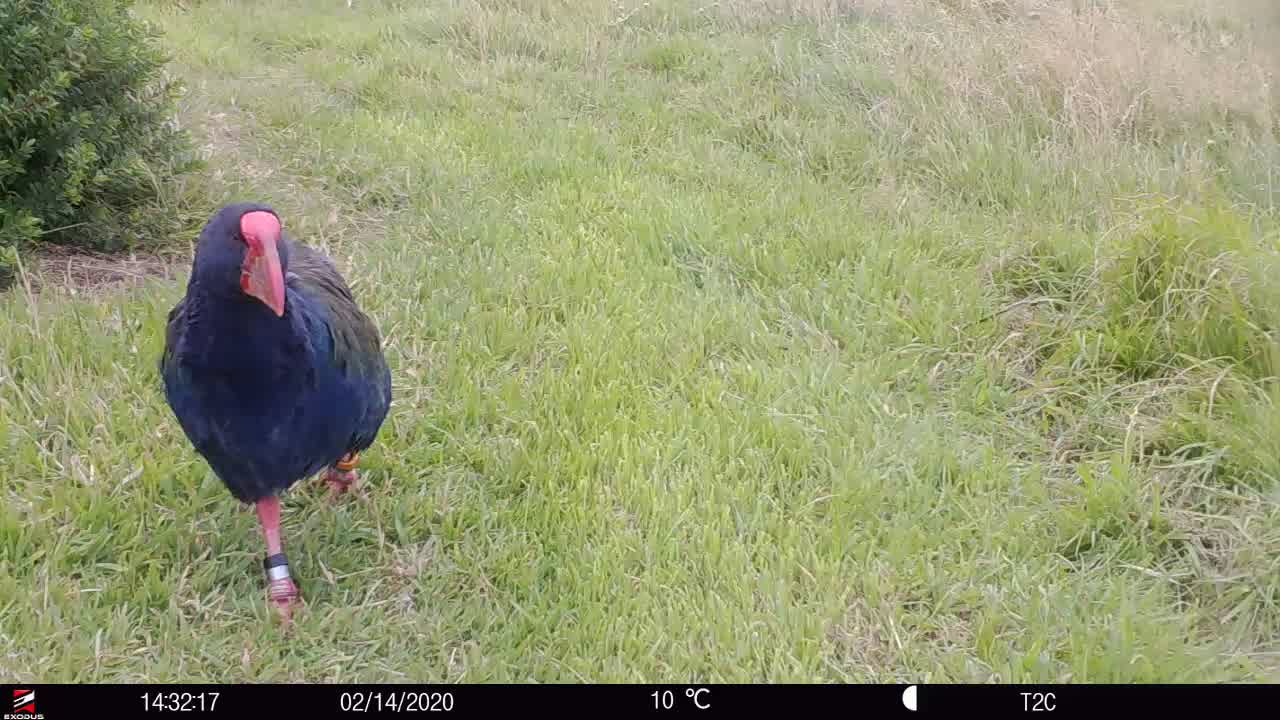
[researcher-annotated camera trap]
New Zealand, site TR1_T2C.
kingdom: Animalia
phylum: Chordata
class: Aves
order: Gruiformes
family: Rallidae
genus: Porphyrio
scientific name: Porphyrio mantelli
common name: takahe